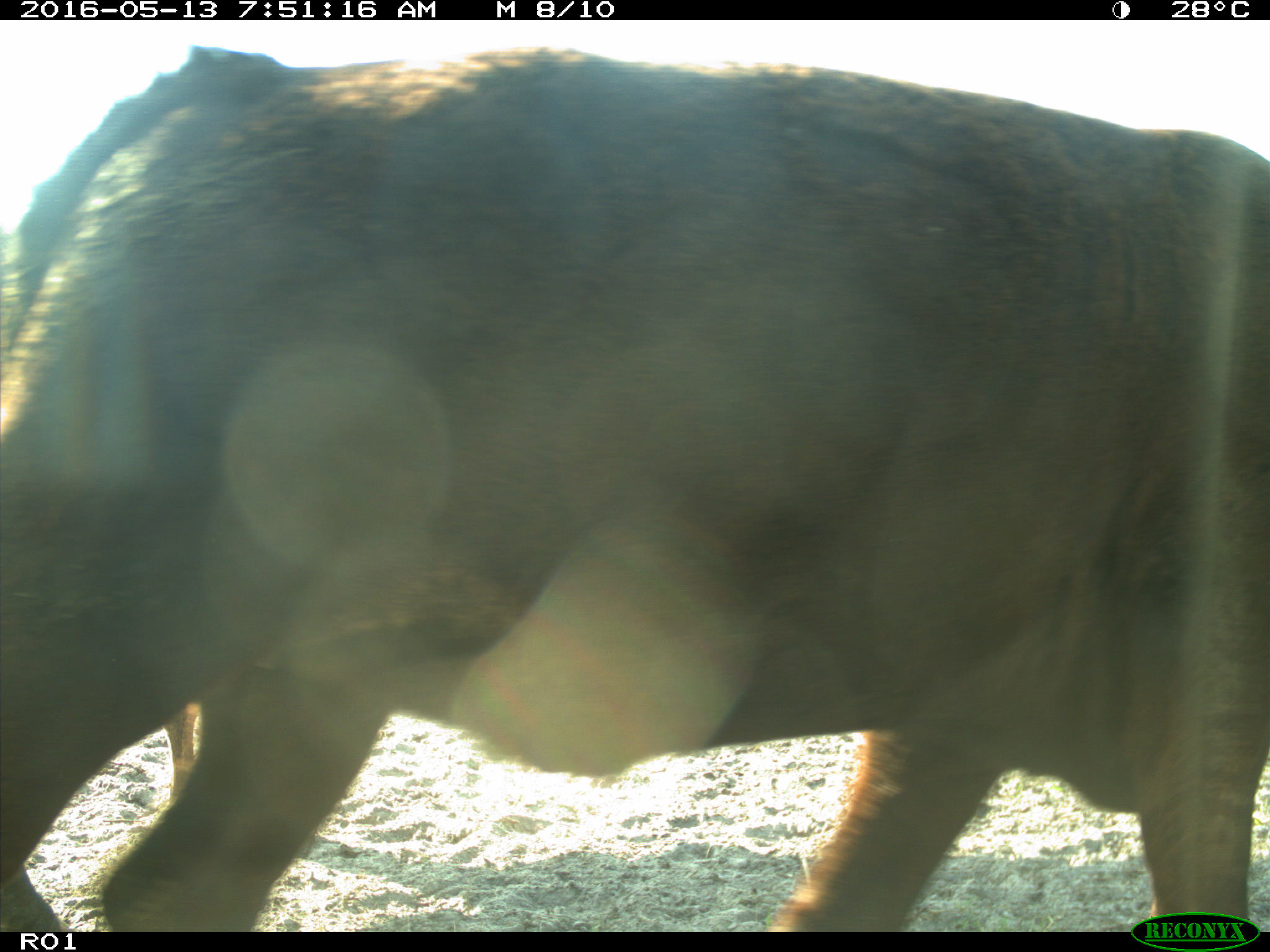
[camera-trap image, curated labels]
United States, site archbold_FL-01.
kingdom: Animalia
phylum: Chordata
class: Mammalia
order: Artiodactyla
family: Bovidae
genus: Bos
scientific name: Bos taurus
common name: domestic cow